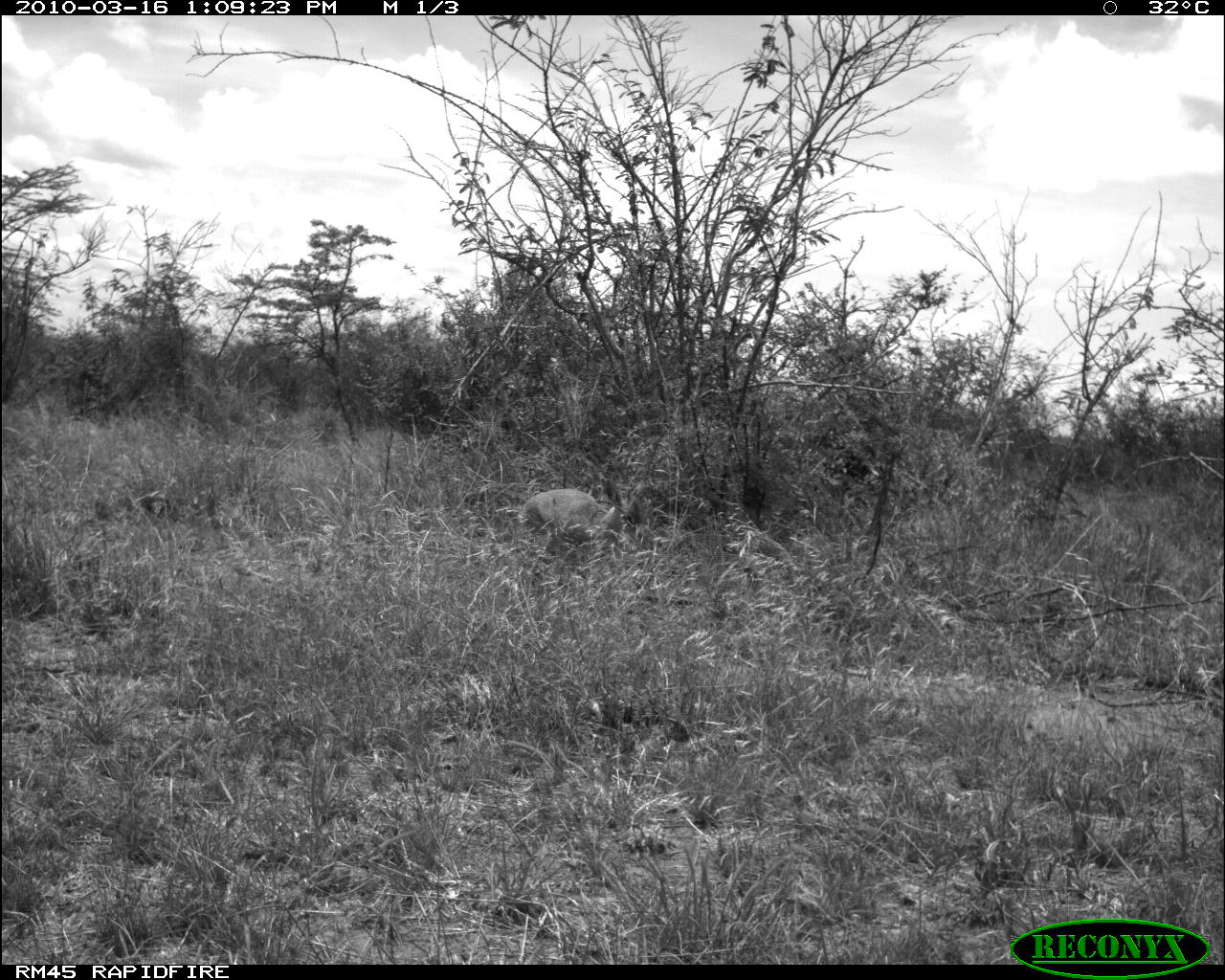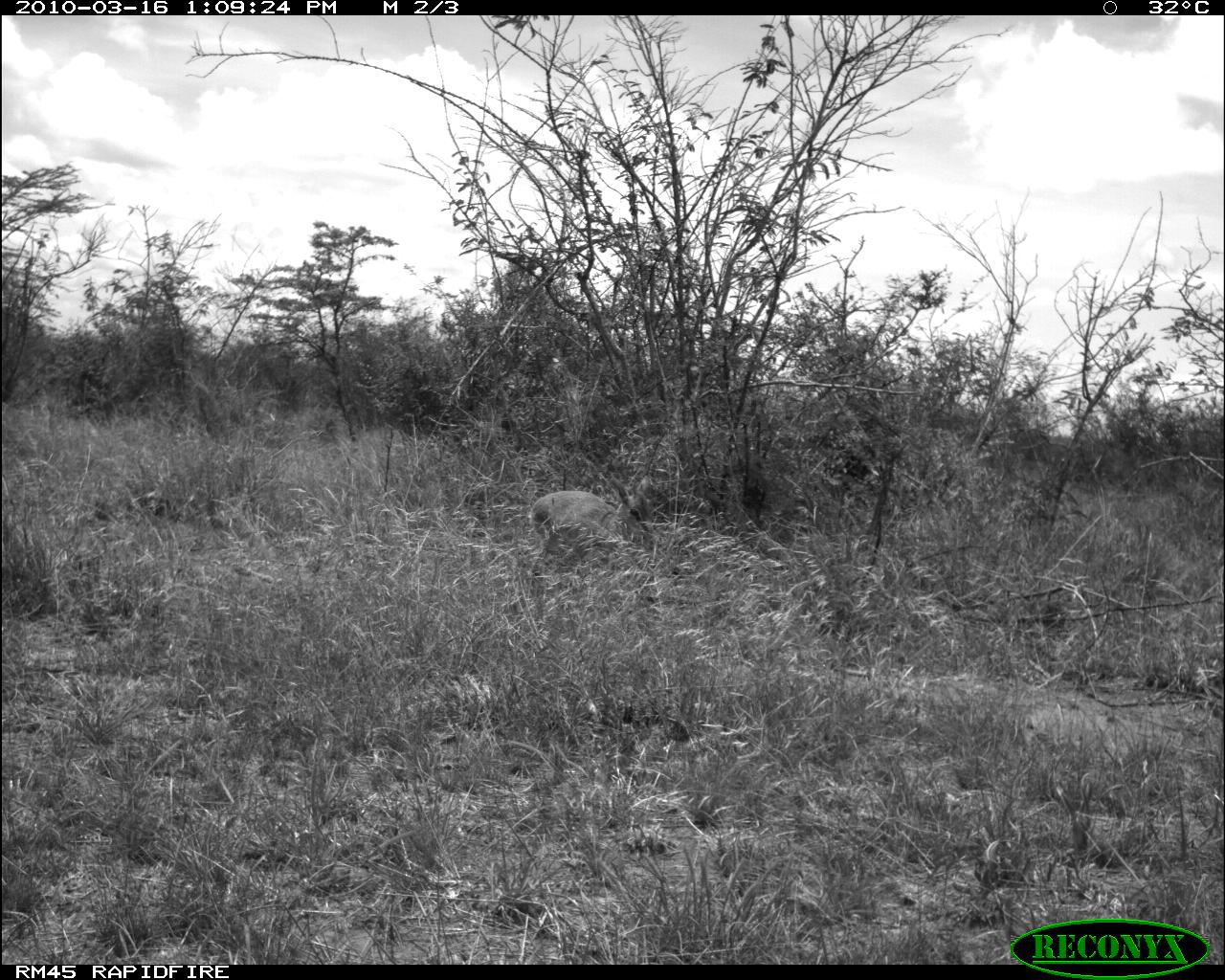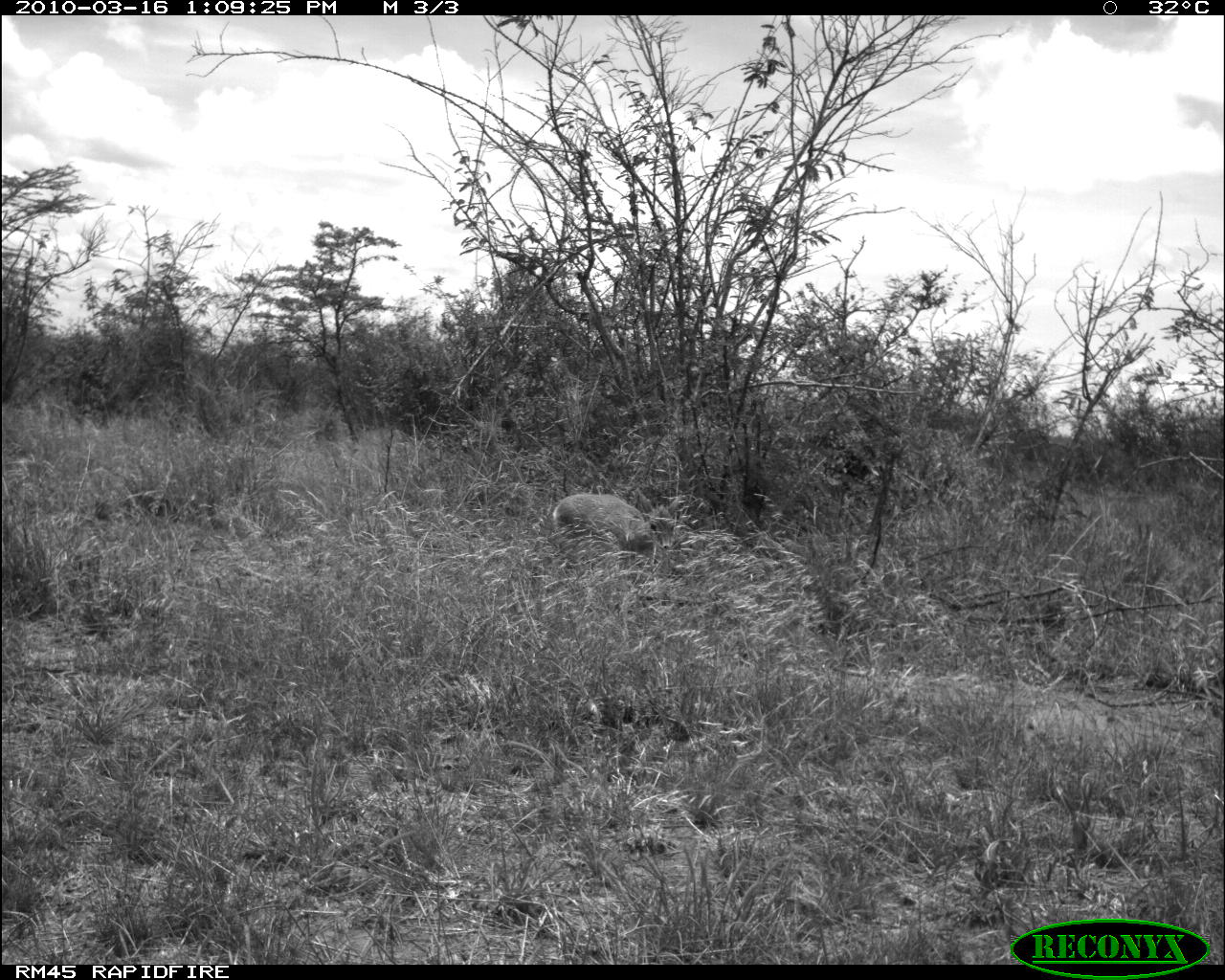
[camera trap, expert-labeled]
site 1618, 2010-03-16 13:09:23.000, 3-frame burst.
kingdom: Animalia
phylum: Chordata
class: Mammalia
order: Artiodactyla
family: Bovidae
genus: Madoqua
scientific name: Madoqua guentheri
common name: günther's dik-dik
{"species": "Madoqua guentheri (günther's dik-dik)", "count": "1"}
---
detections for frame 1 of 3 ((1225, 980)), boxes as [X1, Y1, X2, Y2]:
madoqua guentheri: [517, 485, 625, 559]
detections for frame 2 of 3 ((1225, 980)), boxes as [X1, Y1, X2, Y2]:
madoqua guentheri: [530, 490, 654, 559]; [622, 704, 690, 744]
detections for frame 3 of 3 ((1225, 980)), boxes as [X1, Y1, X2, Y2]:
madoqua guentheri: [552, 490, 680, 573]